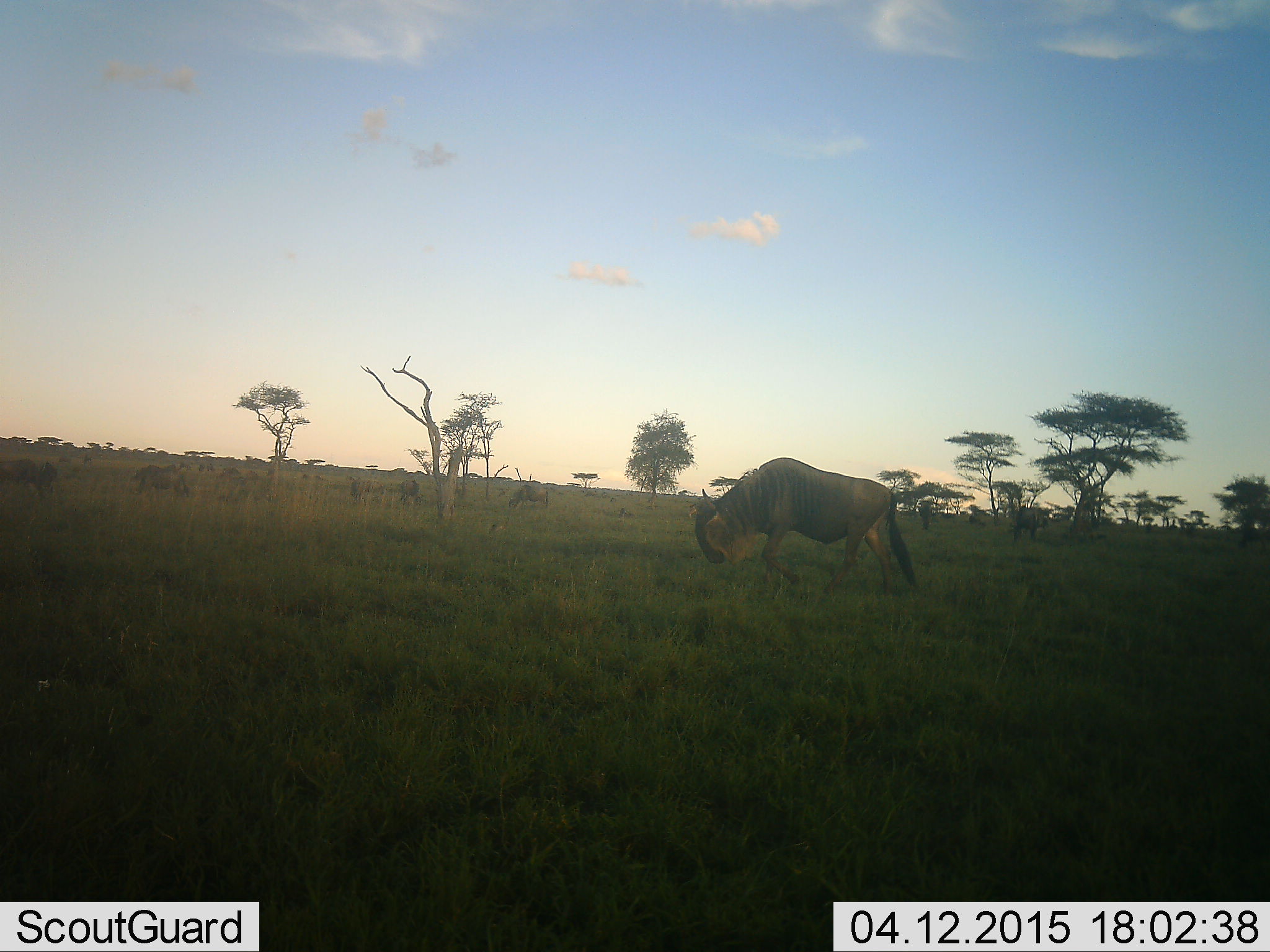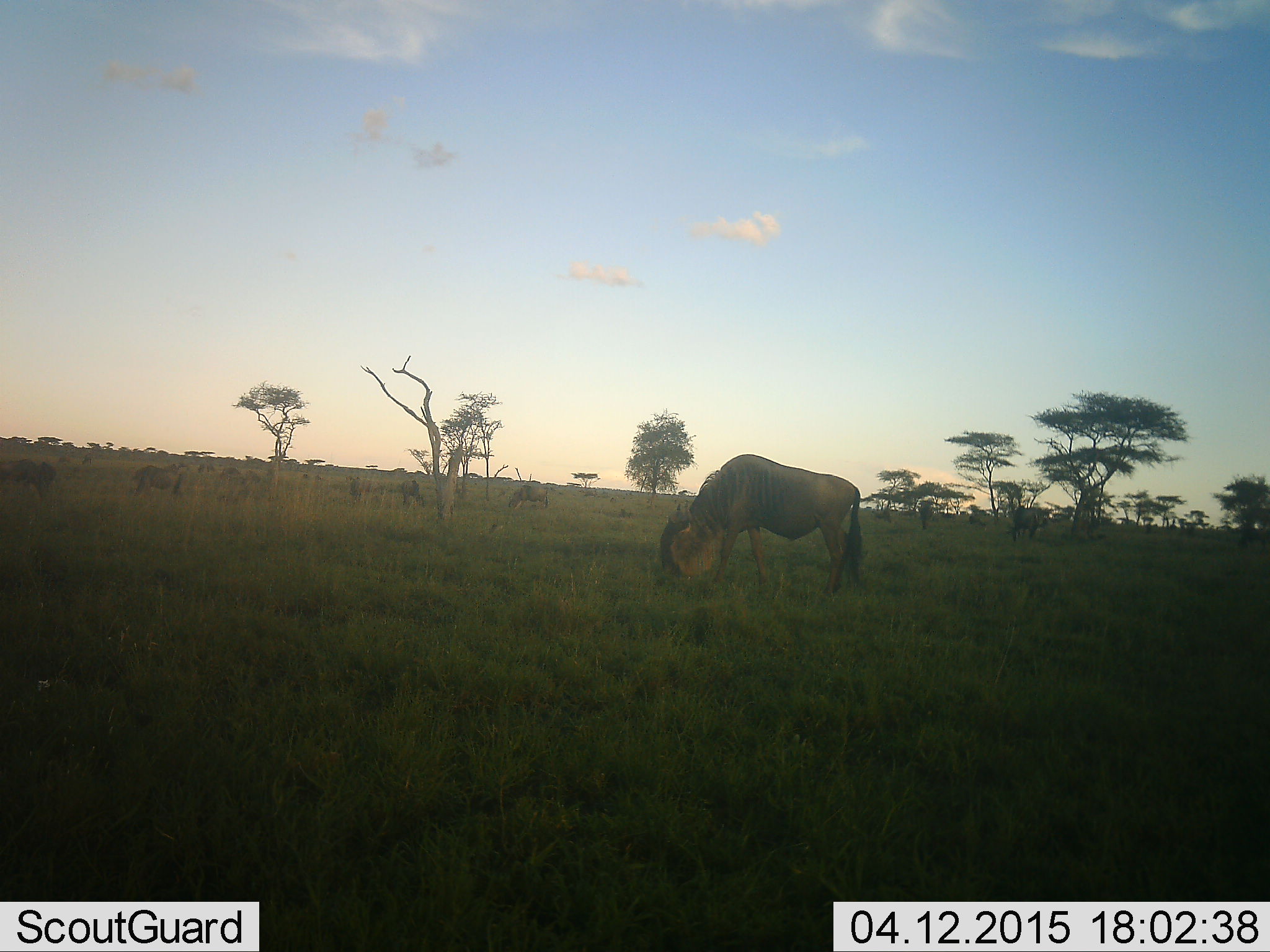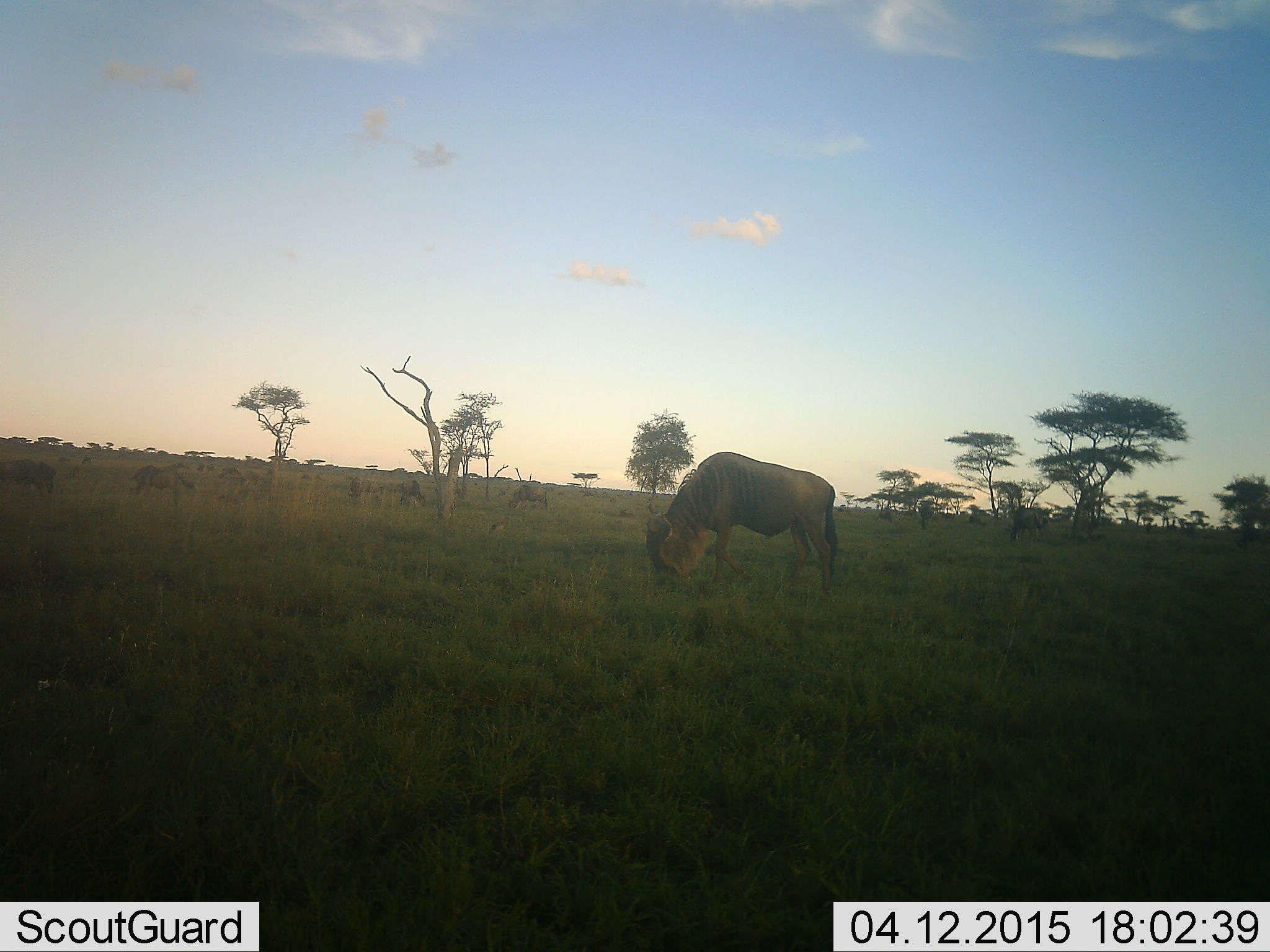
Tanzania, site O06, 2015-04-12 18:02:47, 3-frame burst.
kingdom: Animalia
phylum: Chordata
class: Mammalia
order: Artiodactyla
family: Bovidae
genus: Connochaetes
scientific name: Connochaetes taurinus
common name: blue wildebeest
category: wildebeest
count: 5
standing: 10%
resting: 10%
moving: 20%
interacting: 0%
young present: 0%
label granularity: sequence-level